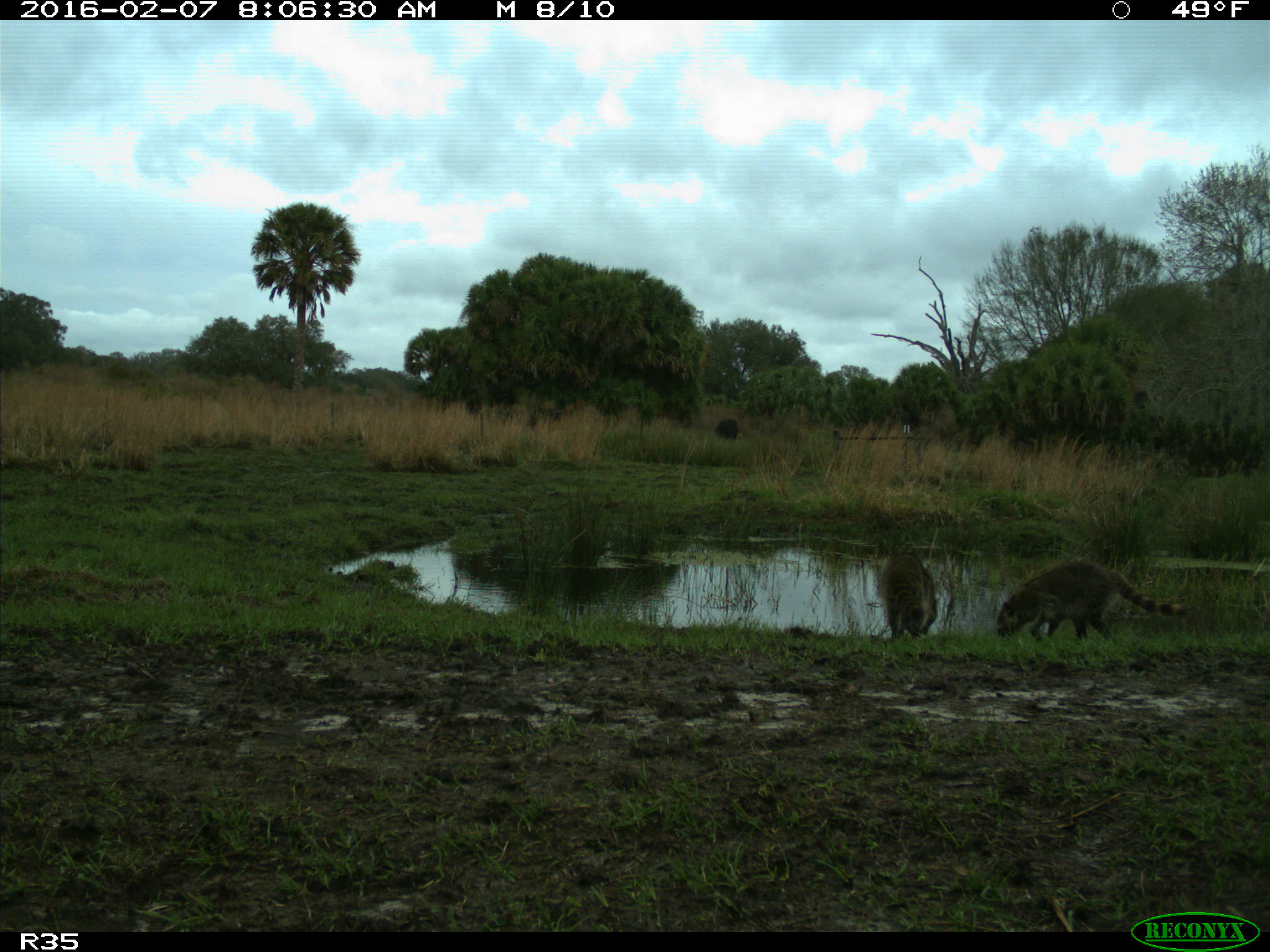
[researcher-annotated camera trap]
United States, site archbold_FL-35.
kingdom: Animalia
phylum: Chordata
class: Mammalia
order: Carnivora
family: Procyonidae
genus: Procyon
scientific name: Procyon lotor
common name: common raccoon